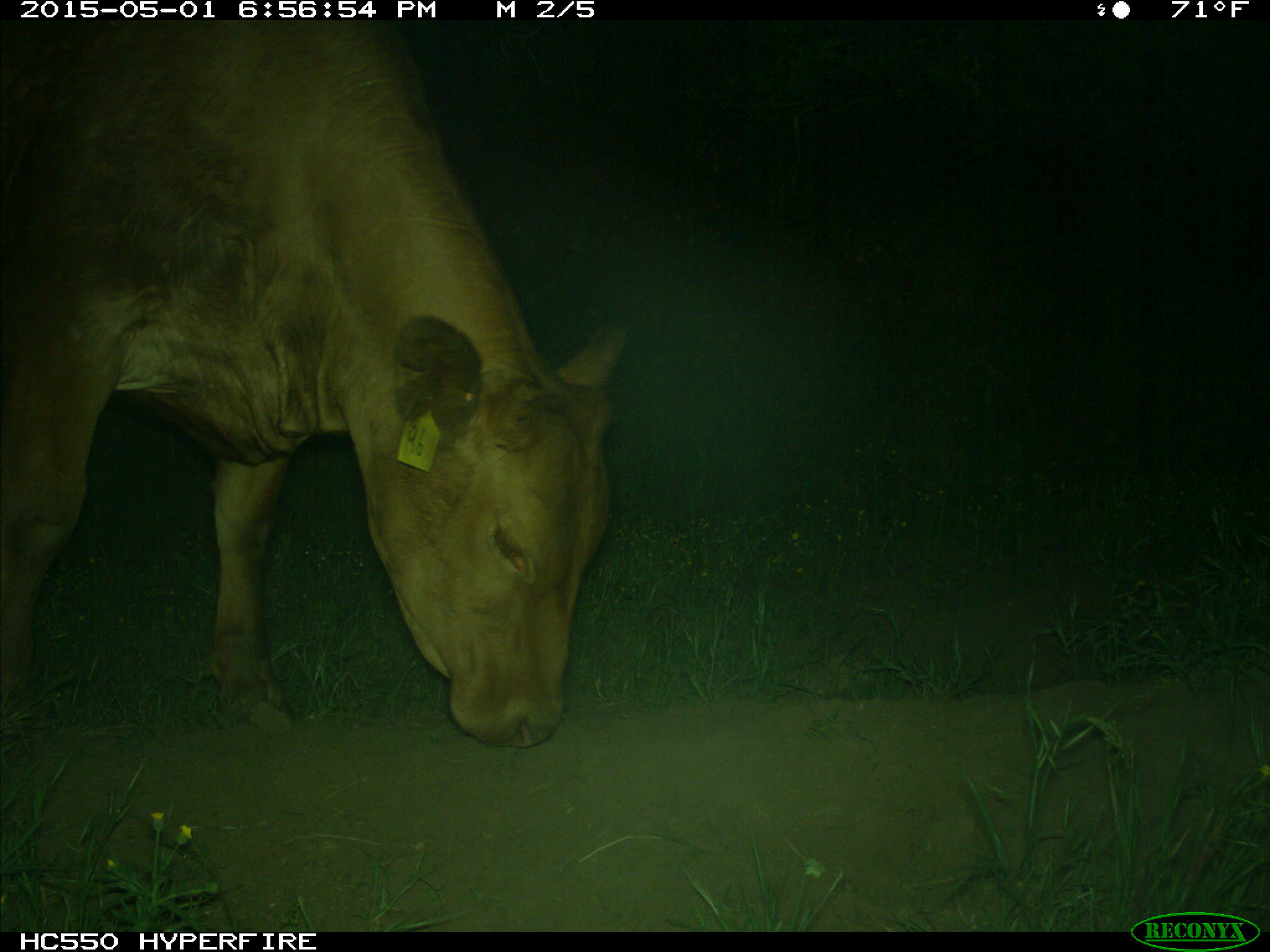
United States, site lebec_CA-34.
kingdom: Animalia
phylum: Chordata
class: Mammalia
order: Artiodactyla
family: Bovidae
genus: Bos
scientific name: Bos taurus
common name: domestic cow